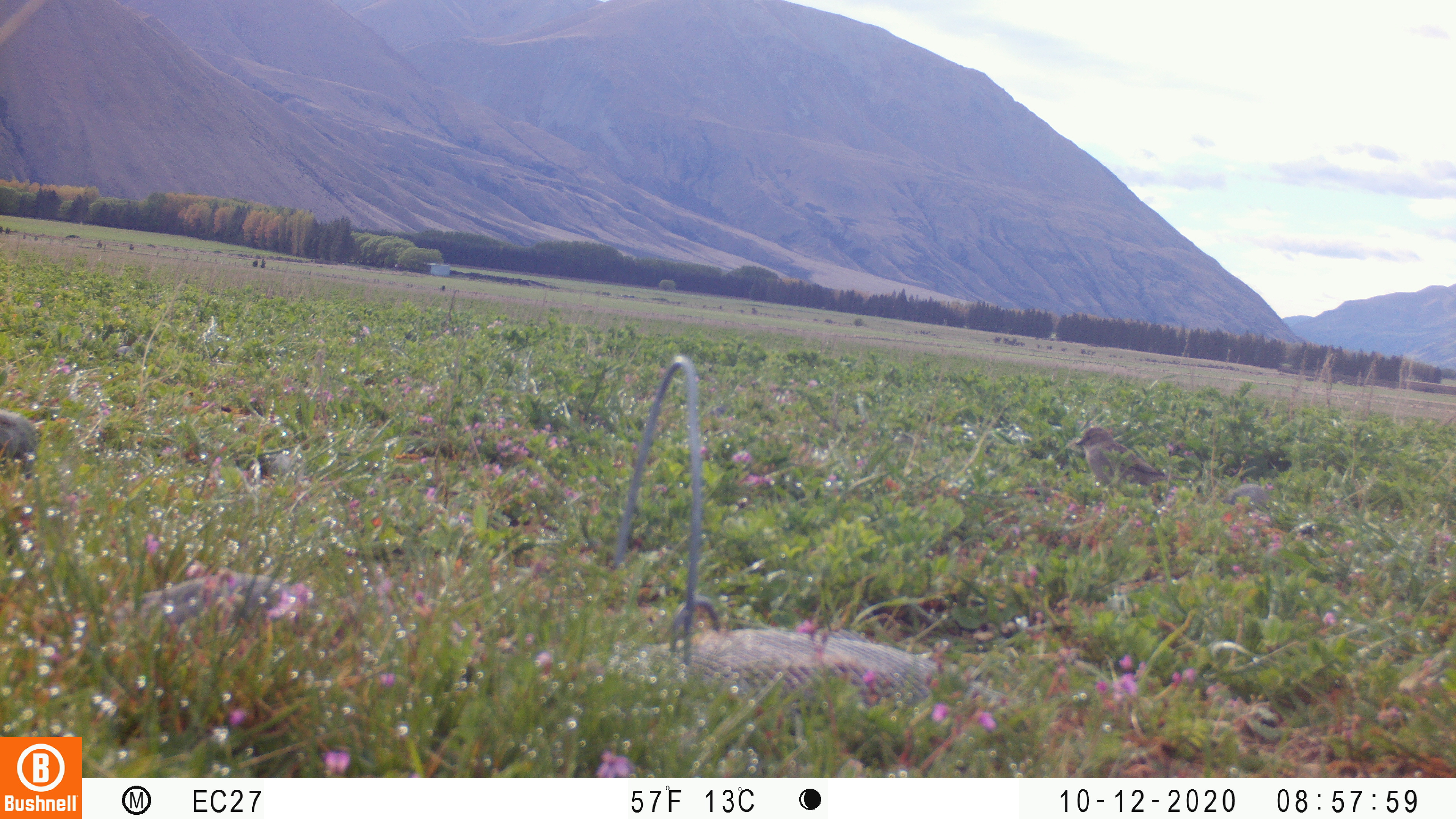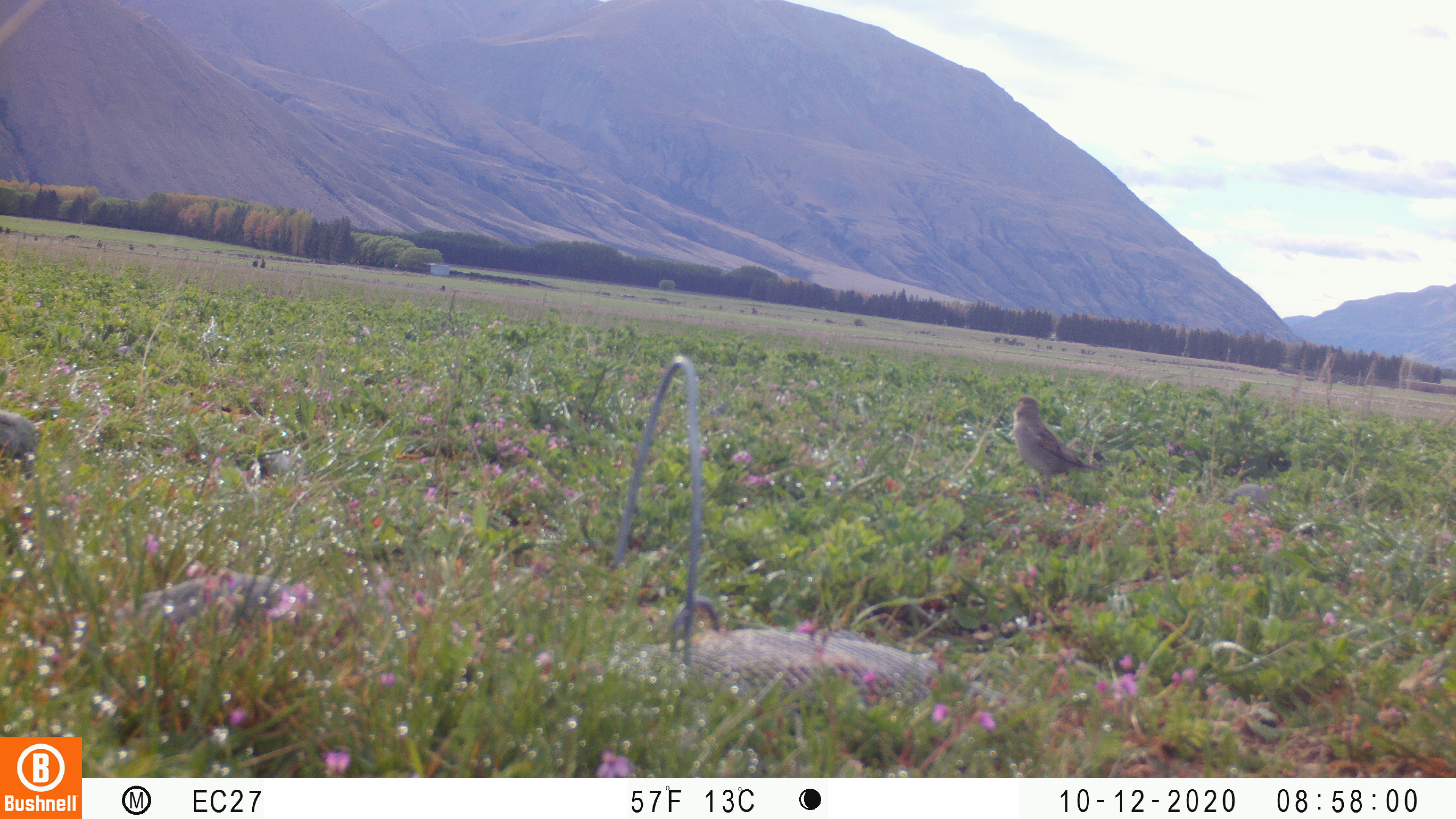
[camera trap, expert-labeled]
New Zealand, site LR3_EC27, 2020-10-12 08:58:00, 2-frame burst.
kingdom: Animalia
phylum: Chordata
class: Aves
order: Passeriformes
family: Fringillidae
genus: Fringilla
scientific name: Fringilla coelebs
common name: common chaffinch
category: chaffinch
Chaffinch (common chaffinch) (Fringilla coelebs).